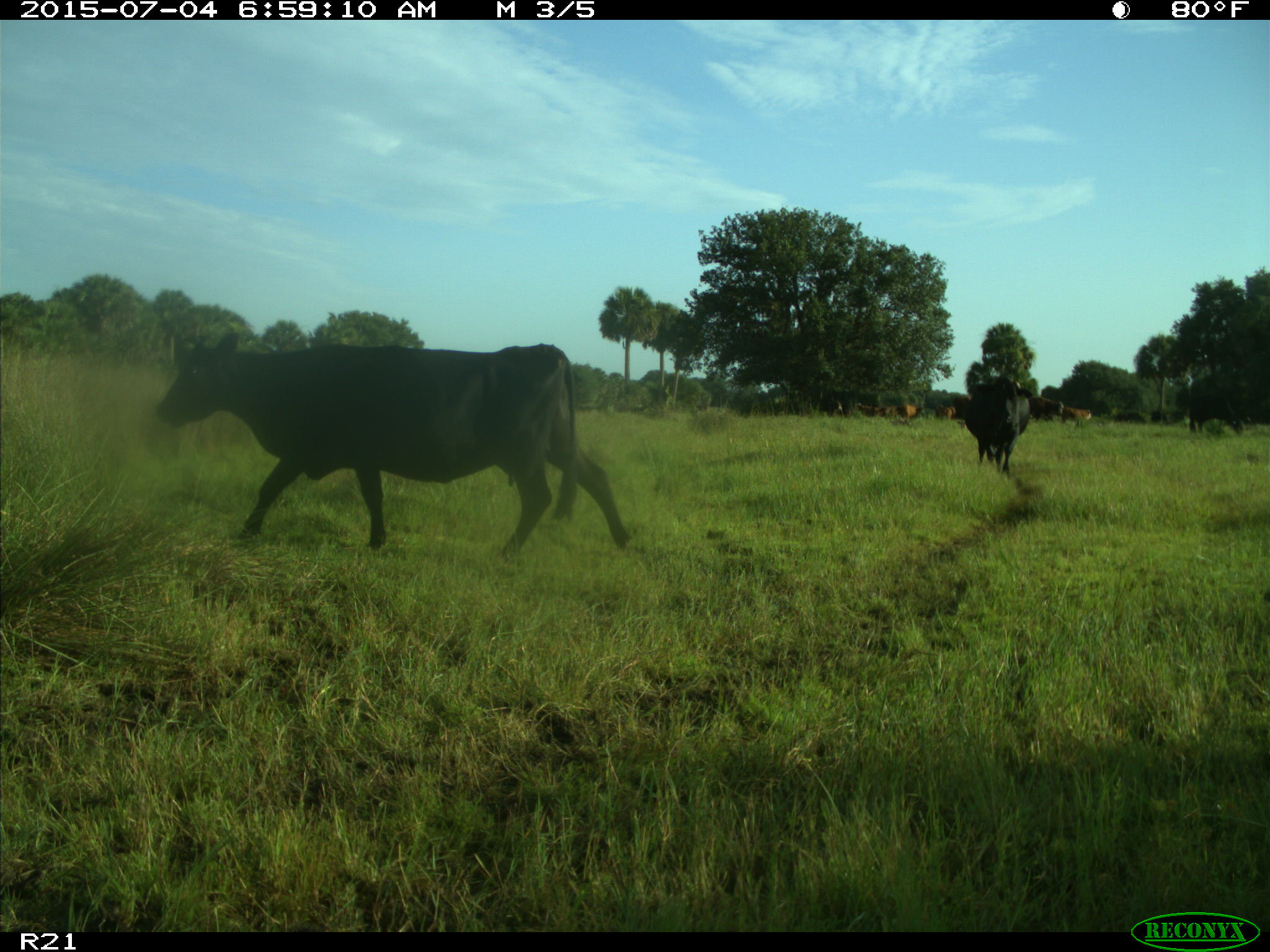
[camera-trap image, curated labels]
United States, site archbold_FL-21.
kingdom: Animalia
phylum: Chordata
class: Mammalia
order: Artiodactyla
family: Bovidae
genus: Bos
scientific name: Bos taurus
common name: domestic cow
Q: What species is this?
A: Bos taurus (domestic cow).